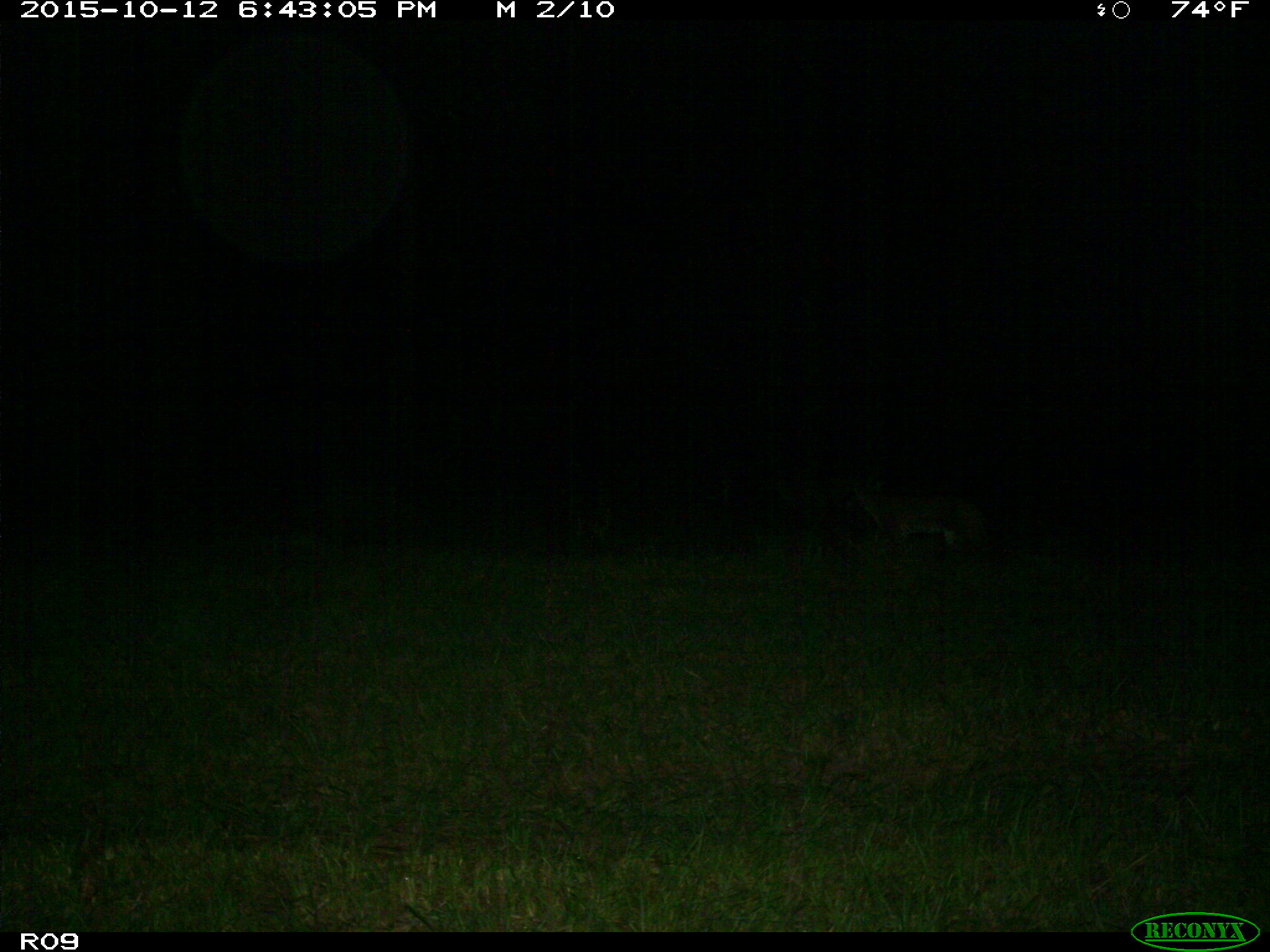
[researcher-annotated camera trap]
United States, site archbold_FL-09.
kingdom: Animalia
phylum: Chordata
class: Mammalia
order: Carnivora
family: Felidae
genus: Lynx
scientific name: Lynx rufus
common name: bobcat